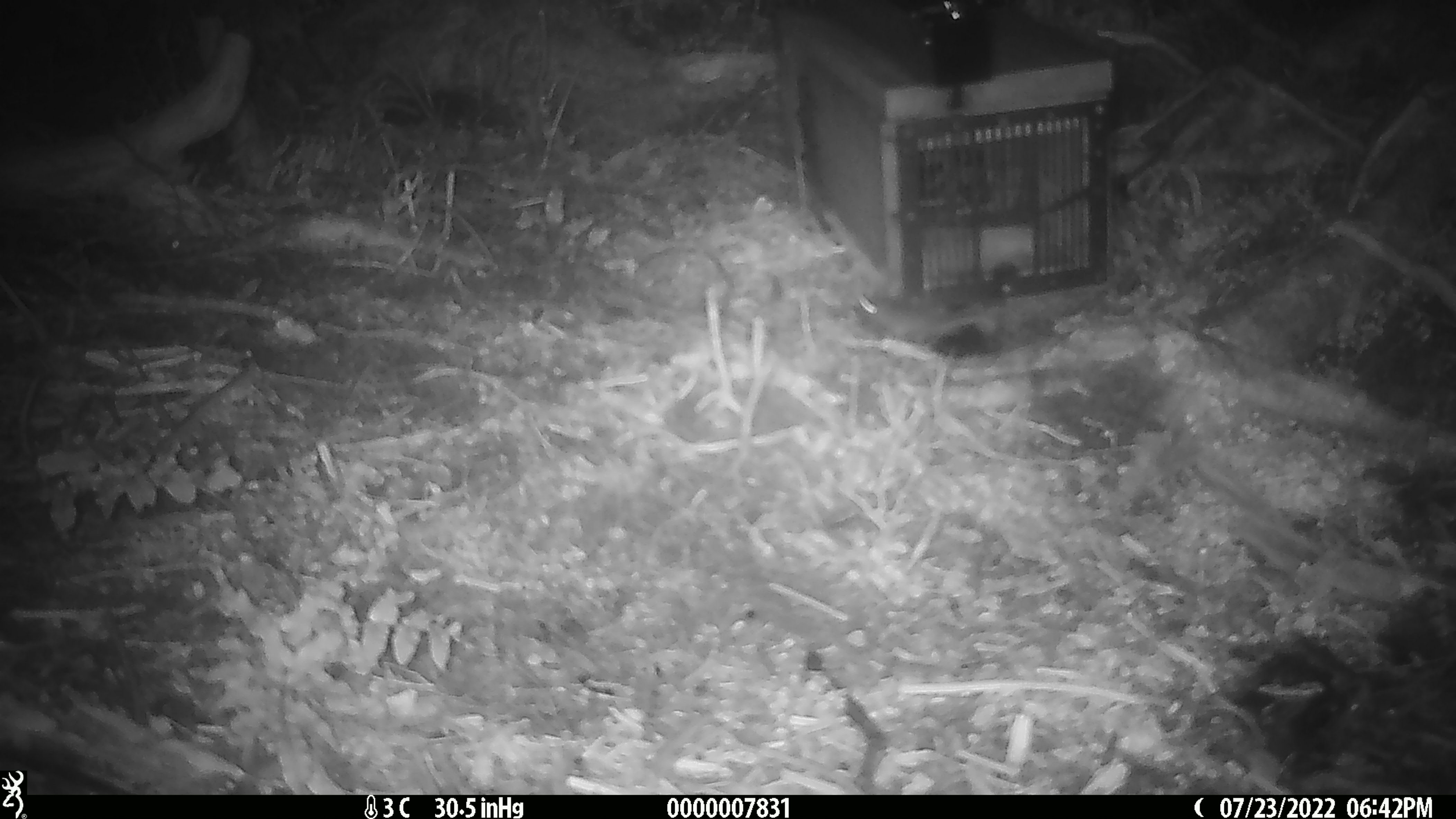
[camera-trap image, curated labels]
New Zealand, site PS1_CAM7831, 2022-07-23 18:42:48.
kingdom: Animalia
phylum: Chordata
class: Mammalia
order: Rodentia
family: Muridae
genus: Mus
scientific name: Mus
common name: mouse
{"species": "mouse (Mus)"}